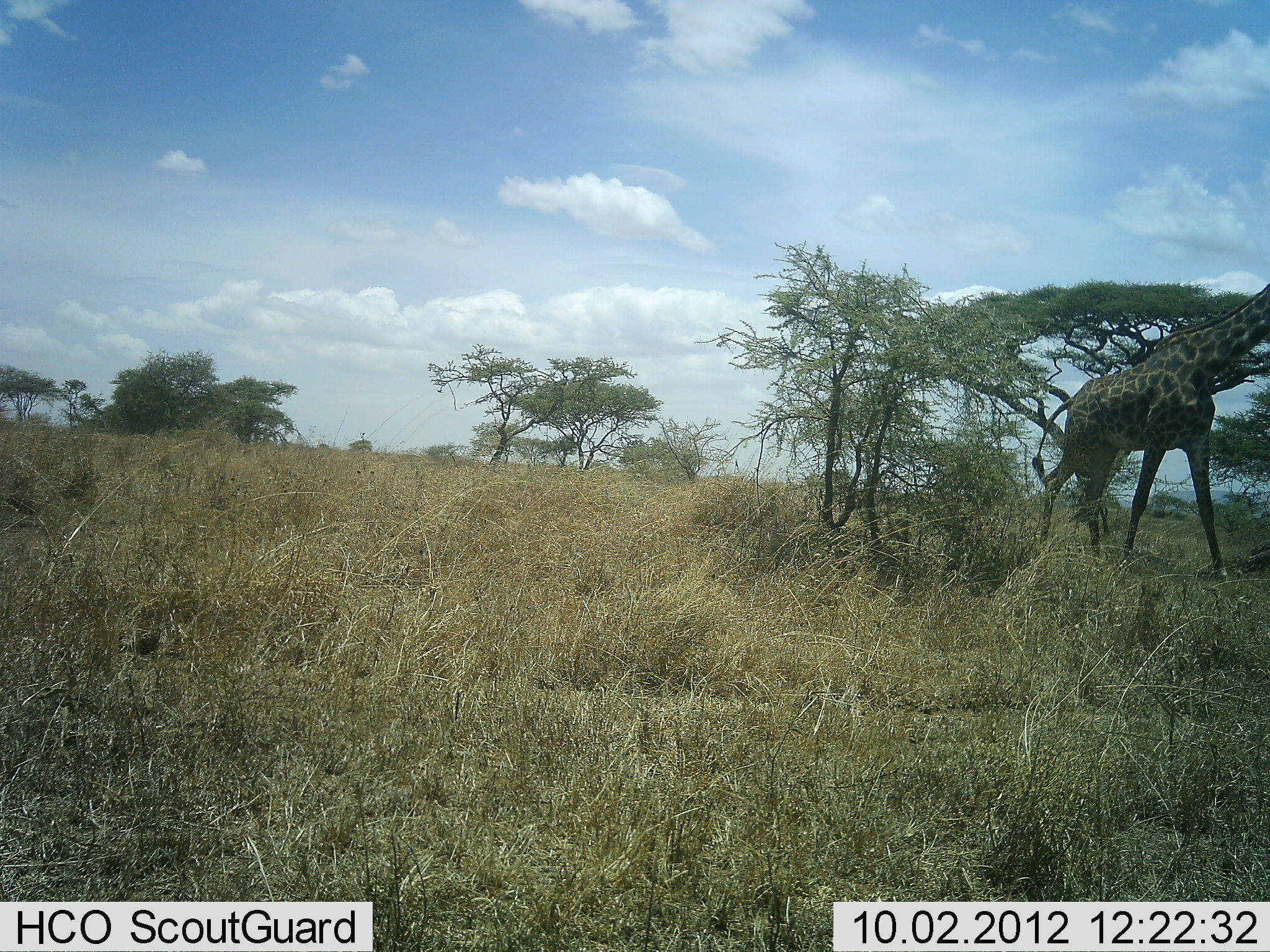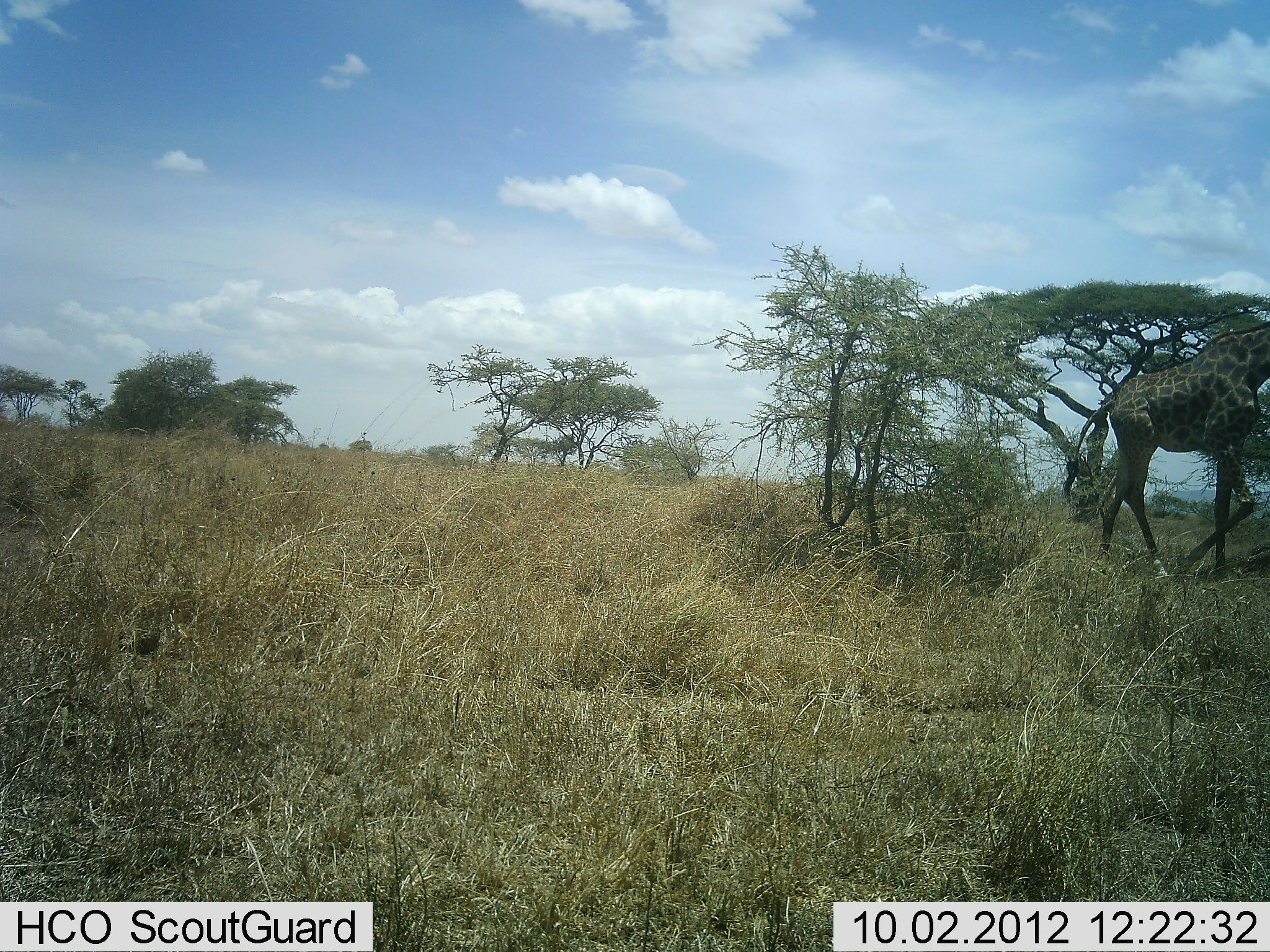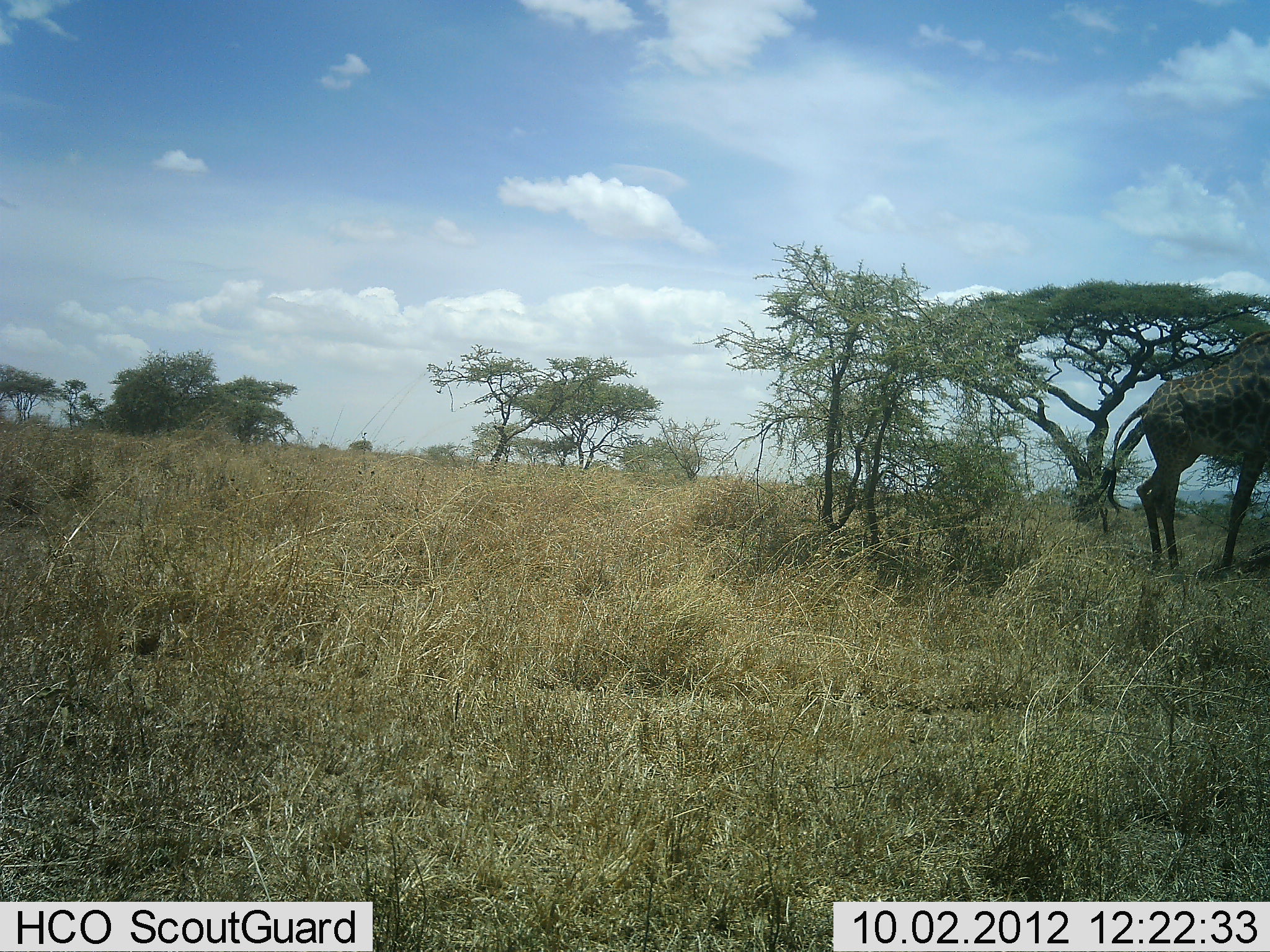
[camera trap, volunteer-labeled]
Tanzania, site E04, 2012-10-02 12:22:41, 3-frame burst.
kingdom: Animalia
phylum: Chordata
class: Mammalia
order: Artiodactyla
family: Giraffidae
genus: Giraffa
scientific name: Giraffa camelopardalis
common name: giraffe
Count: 1.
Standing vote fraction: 10%.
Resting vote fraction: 0%.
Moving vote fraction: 90%.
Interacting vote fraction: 0%.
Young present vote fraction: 0%.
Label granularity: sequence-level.